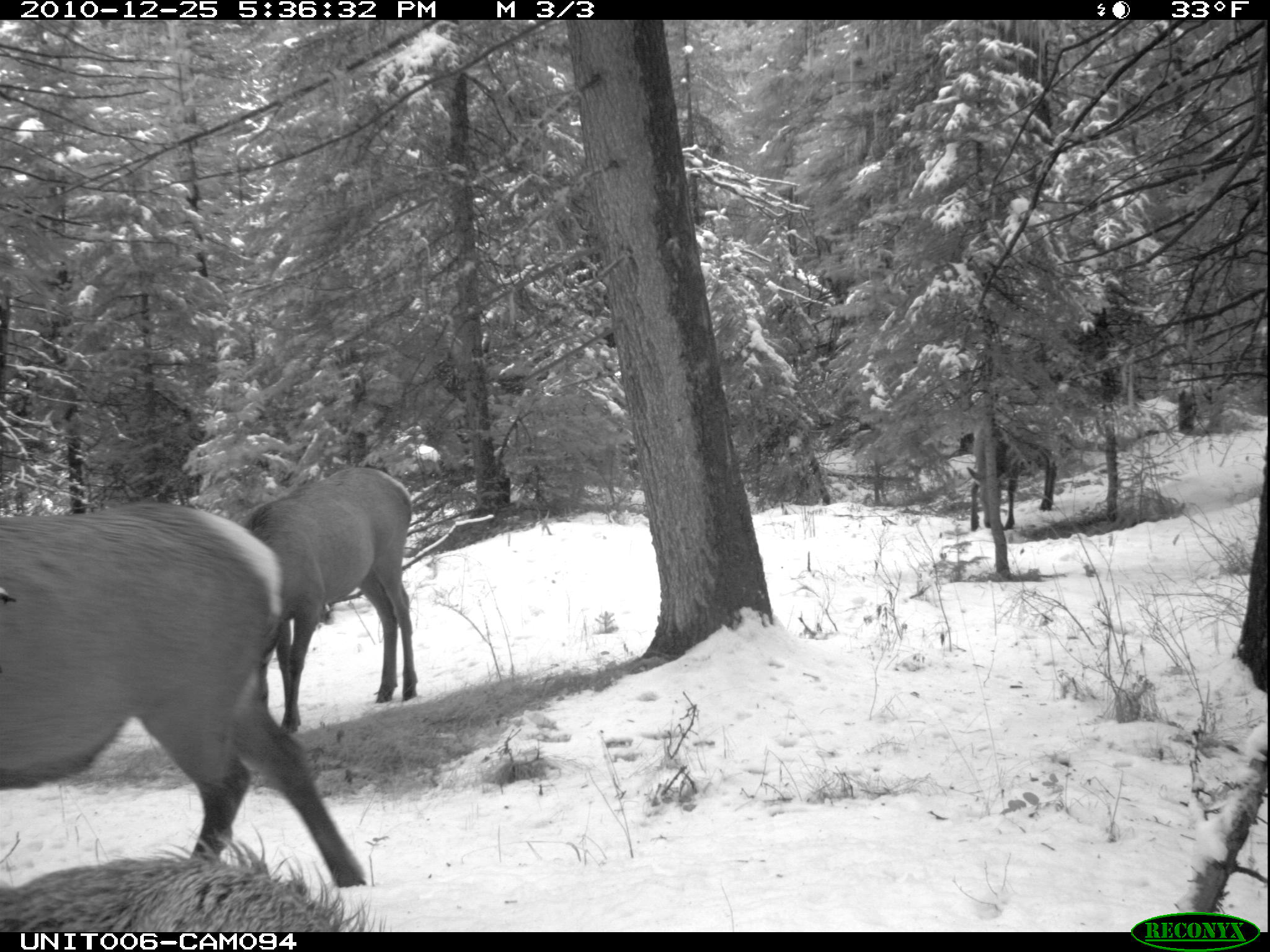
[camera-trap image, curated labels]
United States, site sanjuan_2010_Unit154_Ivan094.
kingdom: Animalia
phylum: Chordata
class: Mammalia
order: Artiodactyla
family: Cervidae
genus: Cervus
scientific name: Cervus elaphus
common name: red deer